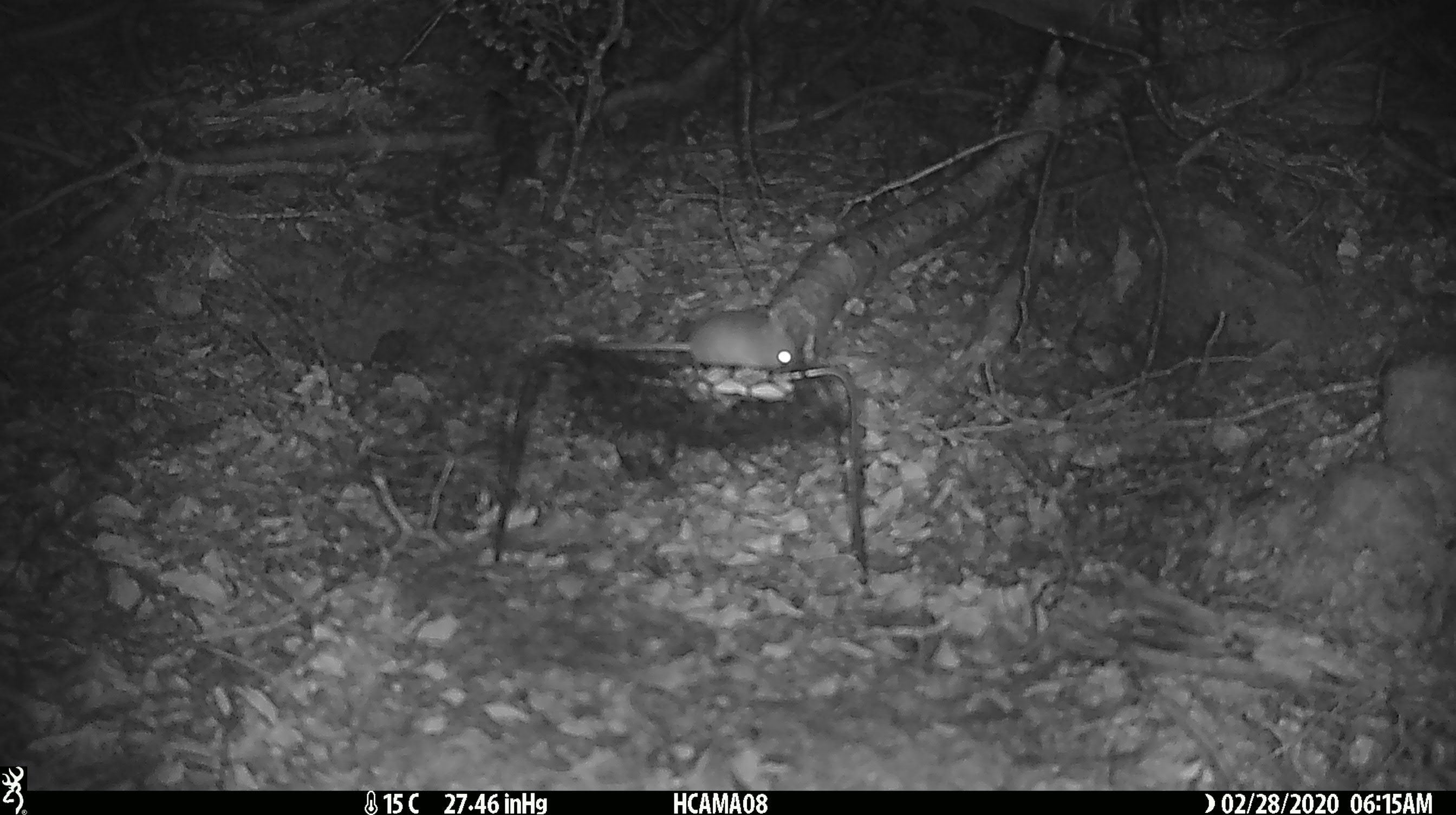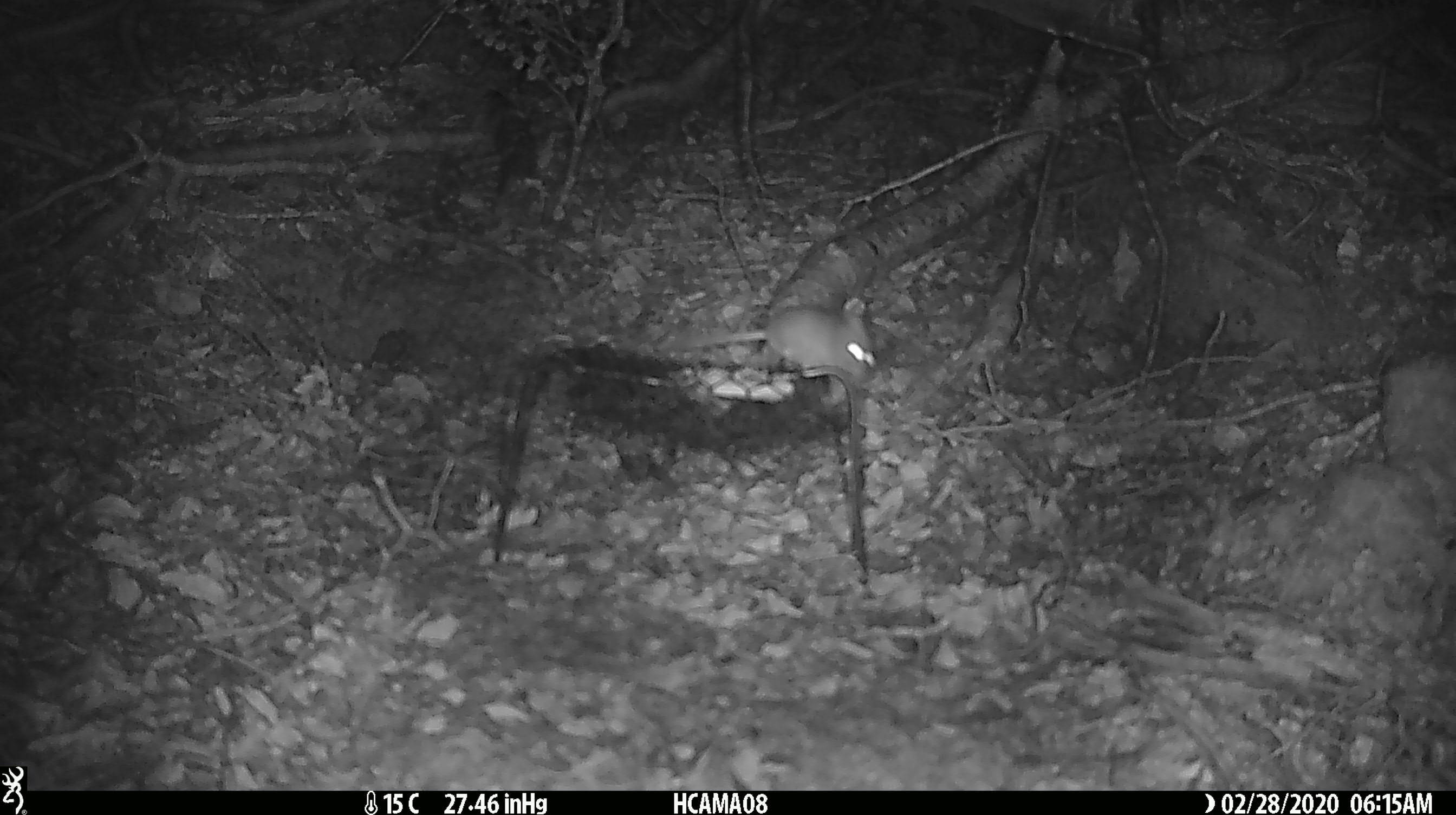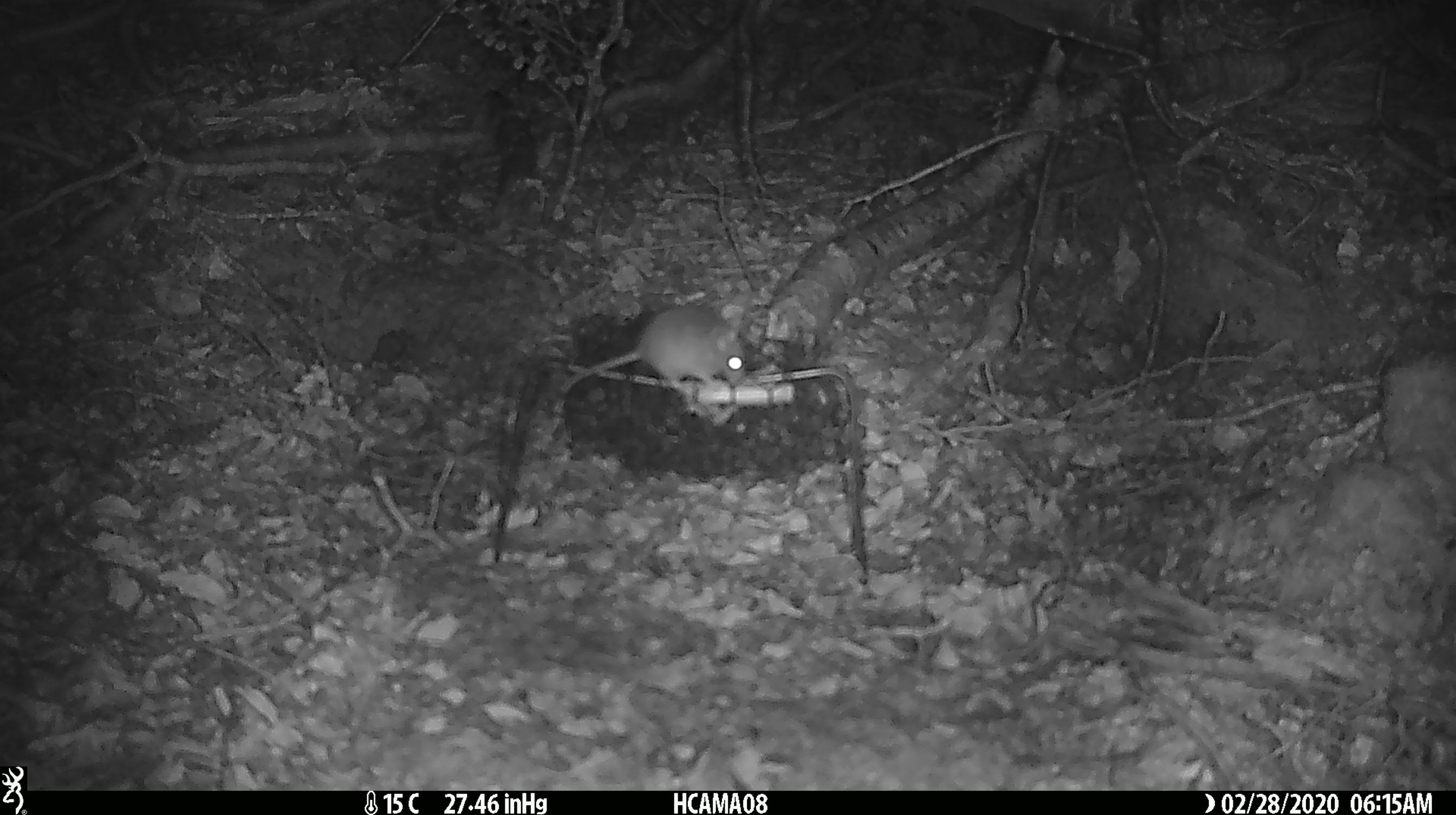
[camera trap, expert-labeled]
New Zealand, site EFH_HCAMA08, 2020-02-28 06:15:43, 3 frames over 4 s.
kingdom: Animalia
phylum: Chordata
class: Mammalia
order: Rodentia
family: Muridae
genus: Mus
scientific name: Mus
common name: mouse